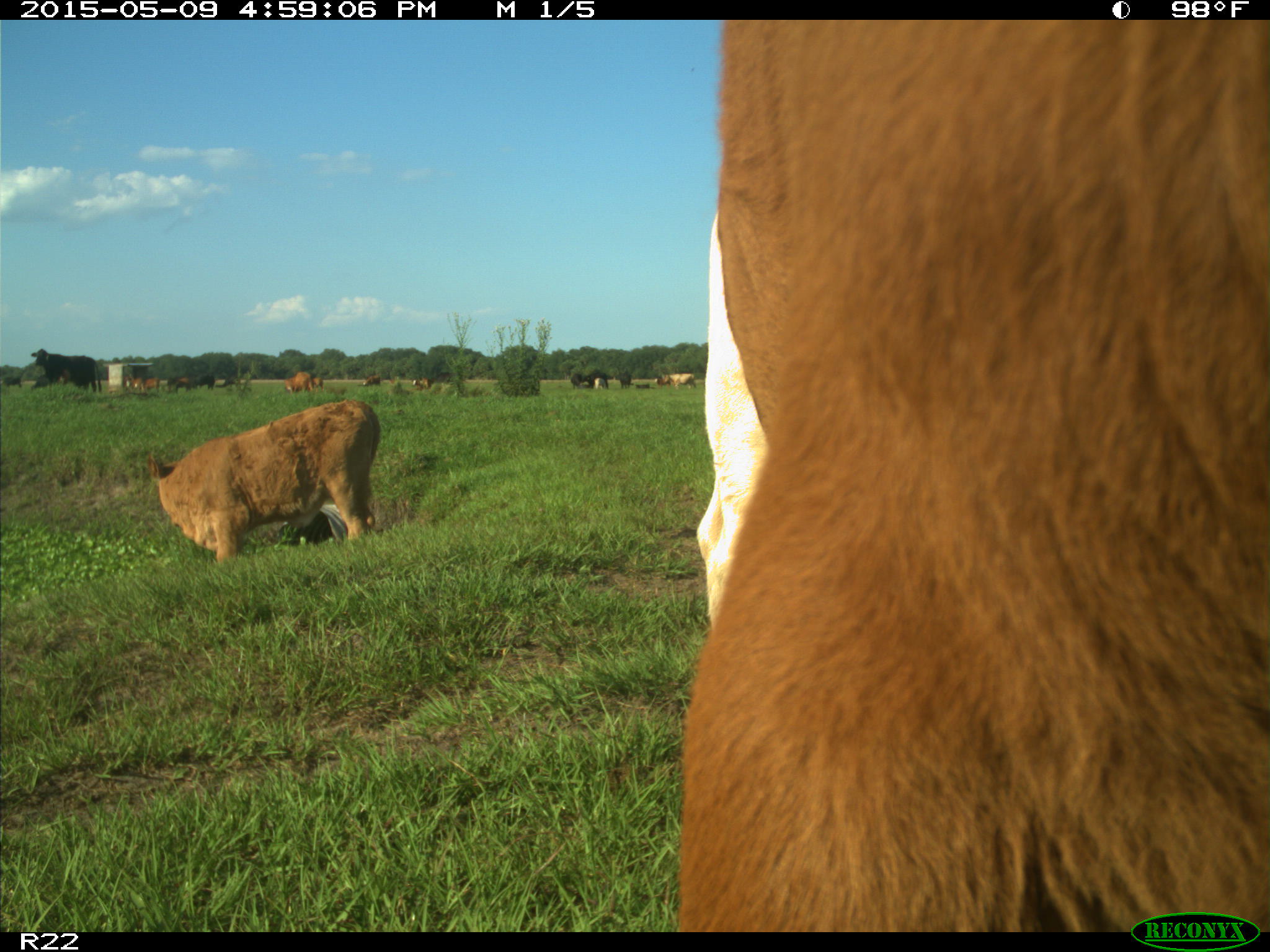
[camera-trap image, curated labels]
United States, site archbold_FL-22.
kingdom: Animalia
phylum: Chordata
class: Mammalia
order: Artiodactyla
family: Bovidae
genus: Bos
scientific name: Bos taurus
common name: domestic cow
Bos taurus (domestic cow).